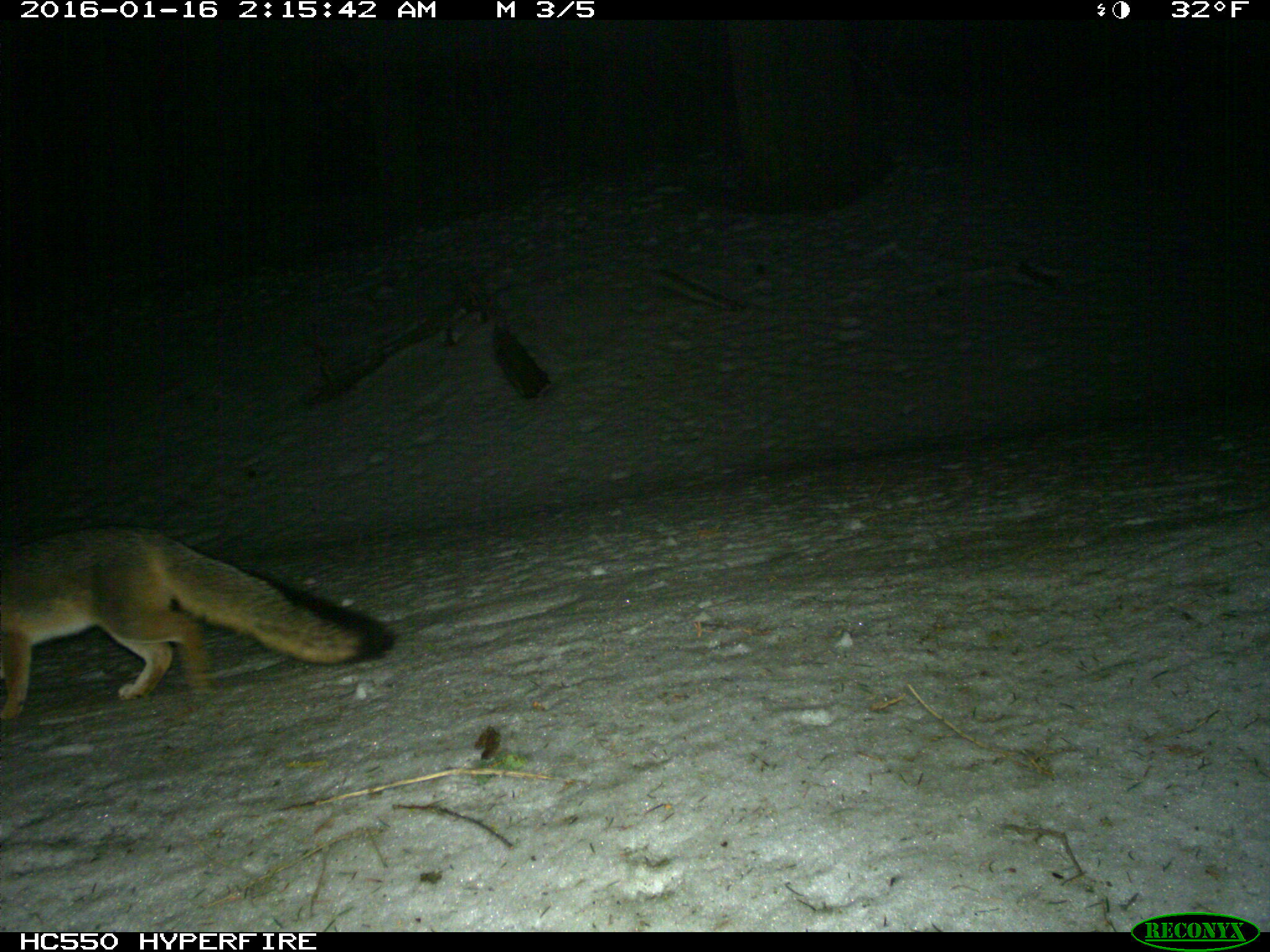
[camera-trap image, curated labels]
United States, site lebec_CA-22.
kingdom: Animalia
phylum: Chordata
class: Mammalia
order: Carnivora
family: Canidae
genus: Urocyon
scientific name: Urocyon cinereoargenteus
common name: gray fox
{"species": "Urocyon cinereoargenteus (gray fox)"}